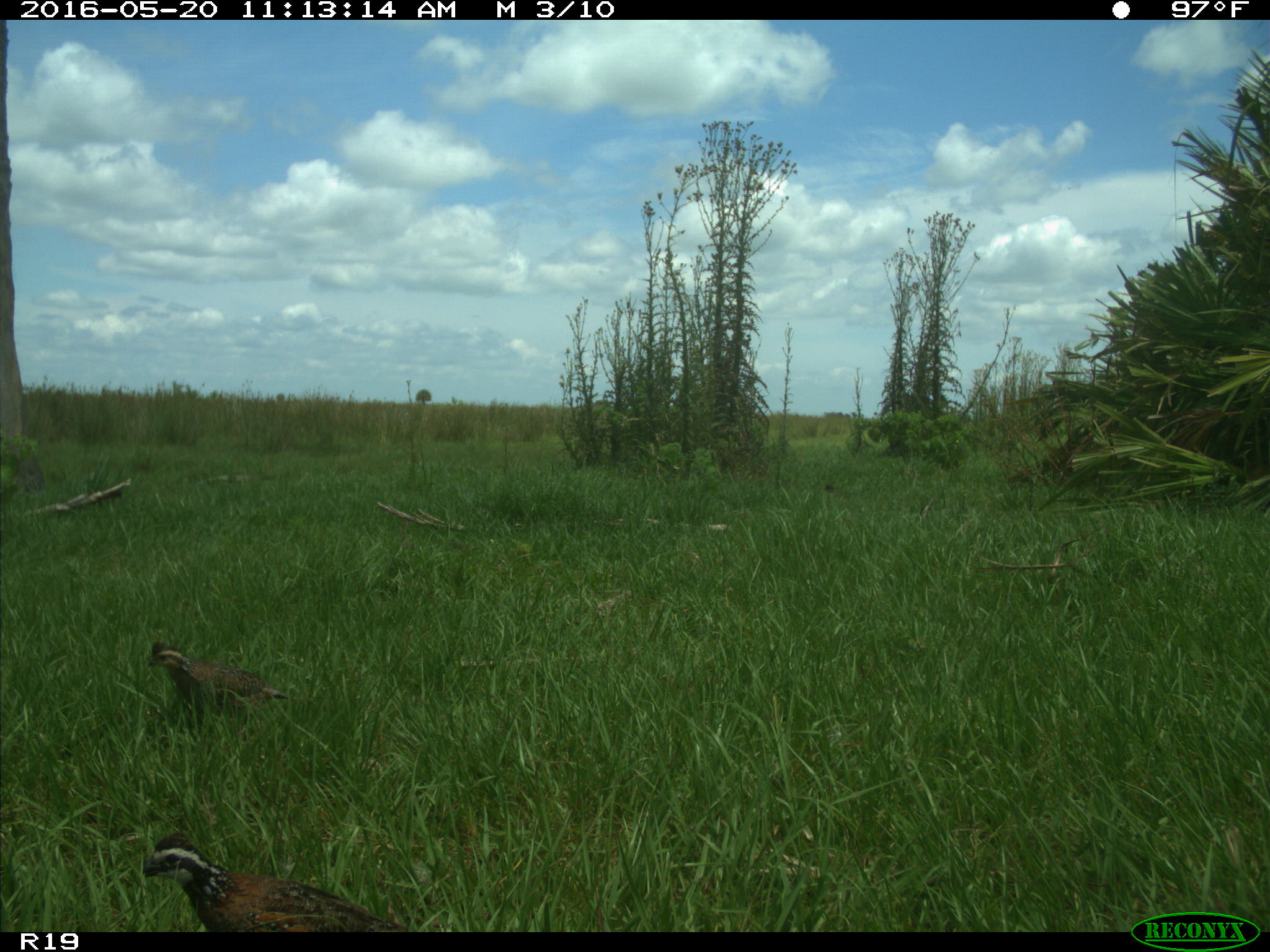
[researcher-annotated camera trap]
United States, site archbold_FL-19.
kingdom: Animalia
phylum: Chordata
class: Aves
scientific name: Aves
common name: birds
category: unidentified bird